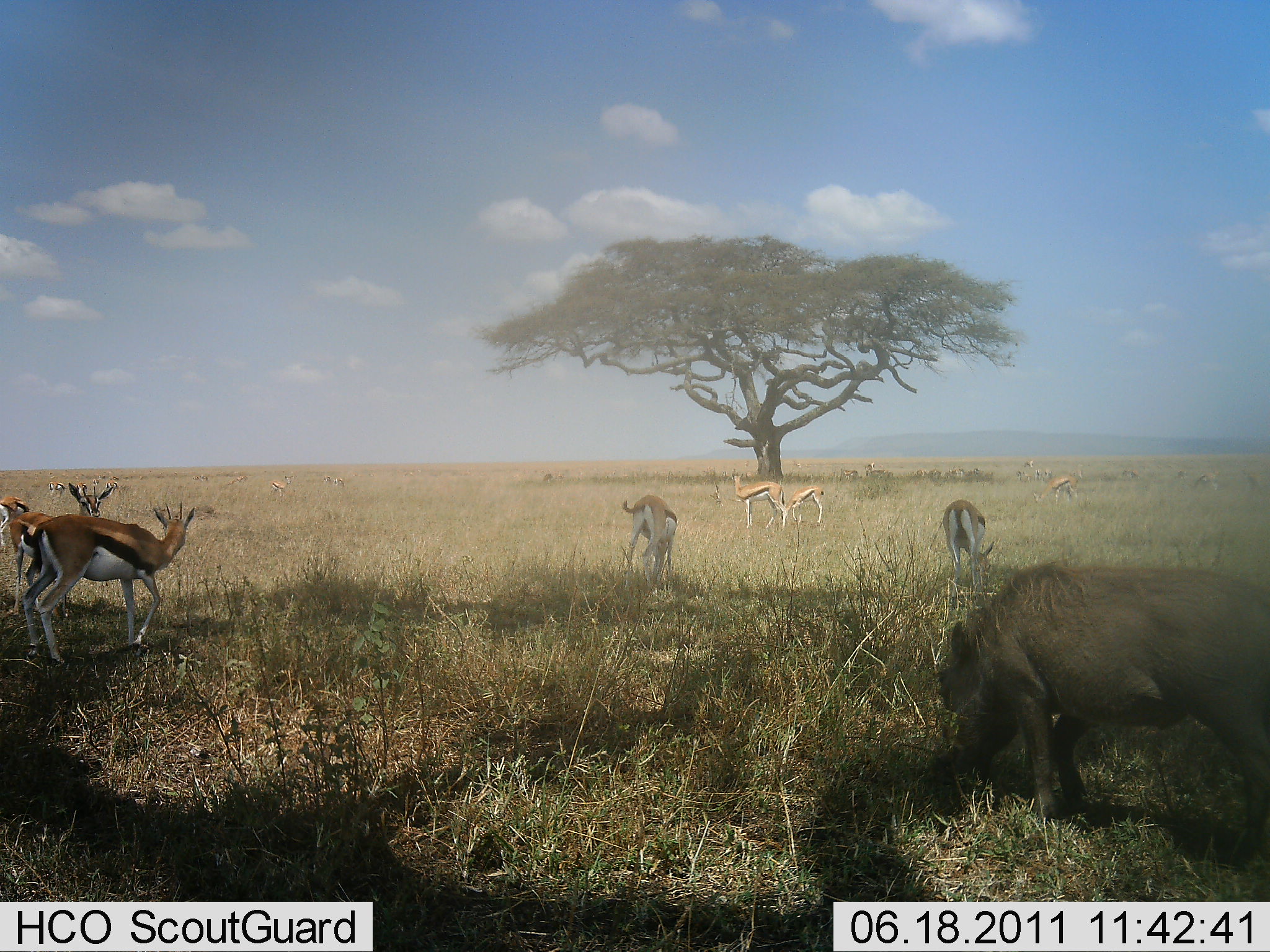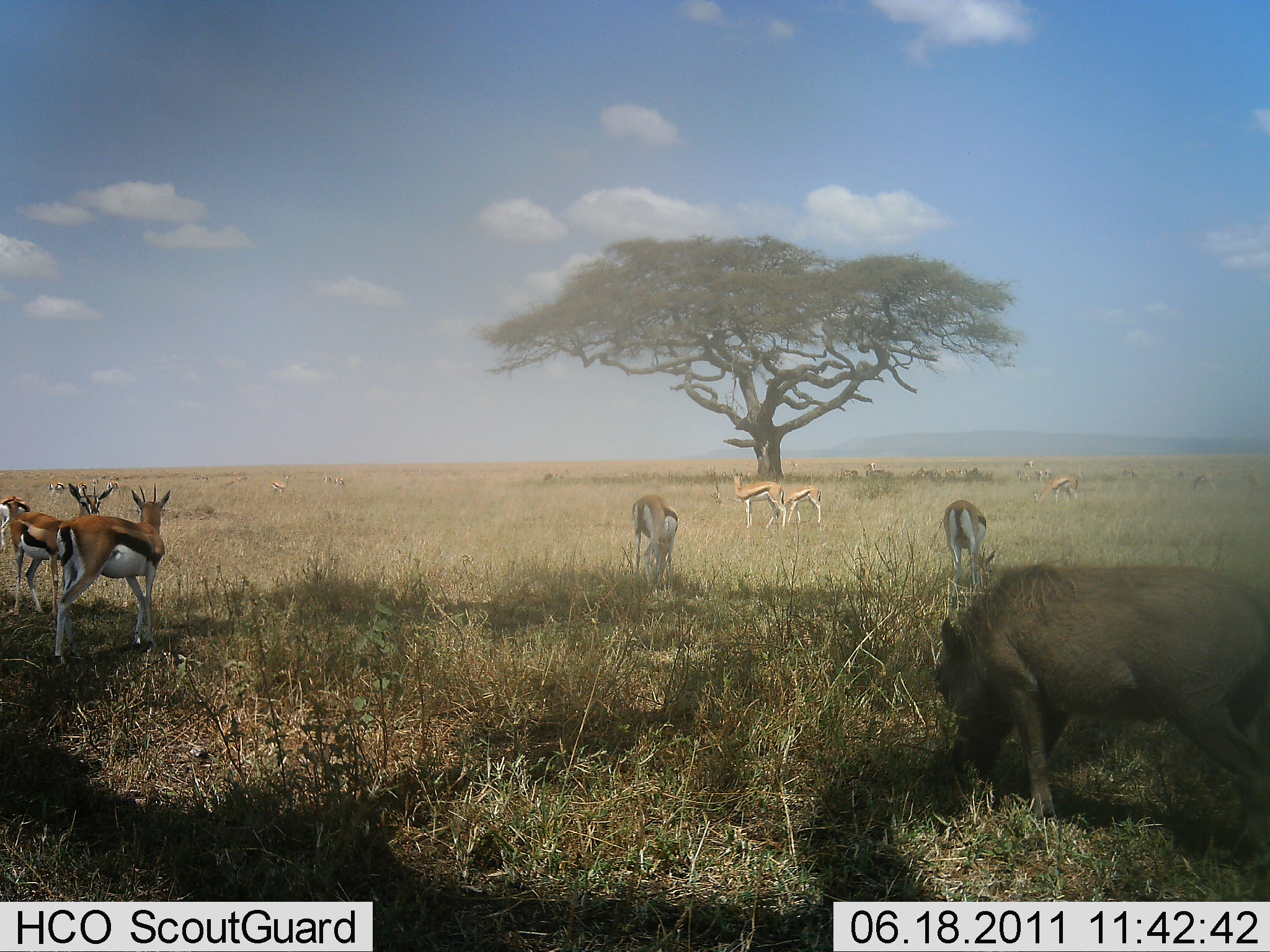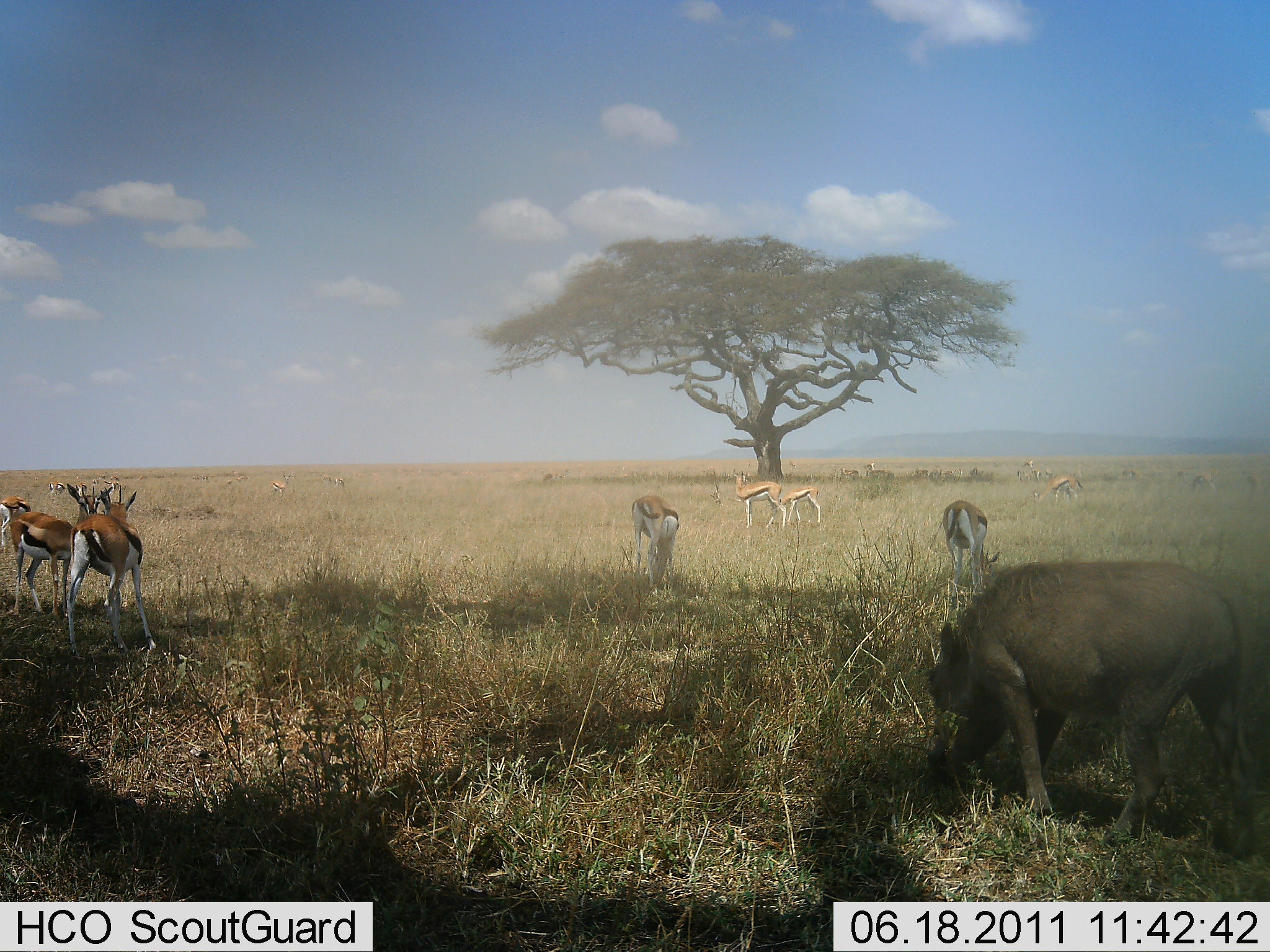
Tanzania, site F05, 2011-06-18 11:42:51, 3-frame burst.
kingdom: Animalia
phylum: Chordata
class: Mammalia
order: Artiodactyla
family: Bovidae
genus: Eudorcas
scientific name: Eudorcas thomsonii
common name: thomson's gazelle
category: gazellethomsons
Gazellethomsons (thomson's gazelle) (Eudorcas thomsonii), count 11-50. Behavior (volunteer vote fractions): standing 69%, resting 0%, moving 38%, interacting 6%. Young present (vote fraction): 0%. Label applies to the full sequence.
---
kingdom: Animalia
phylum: Chordata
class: Mammalia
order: Artiodactyla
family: Suidae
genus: Phacochoerus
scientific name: Phacochoerus africanus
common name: warthog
Warthog (Phacochoerus africanus), count 1. Behavior (volunteer vote fractions): standing 17%, resting 0%, moving 25%, interacting 0%. Young present (vote fraction): 0%. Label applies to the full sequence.